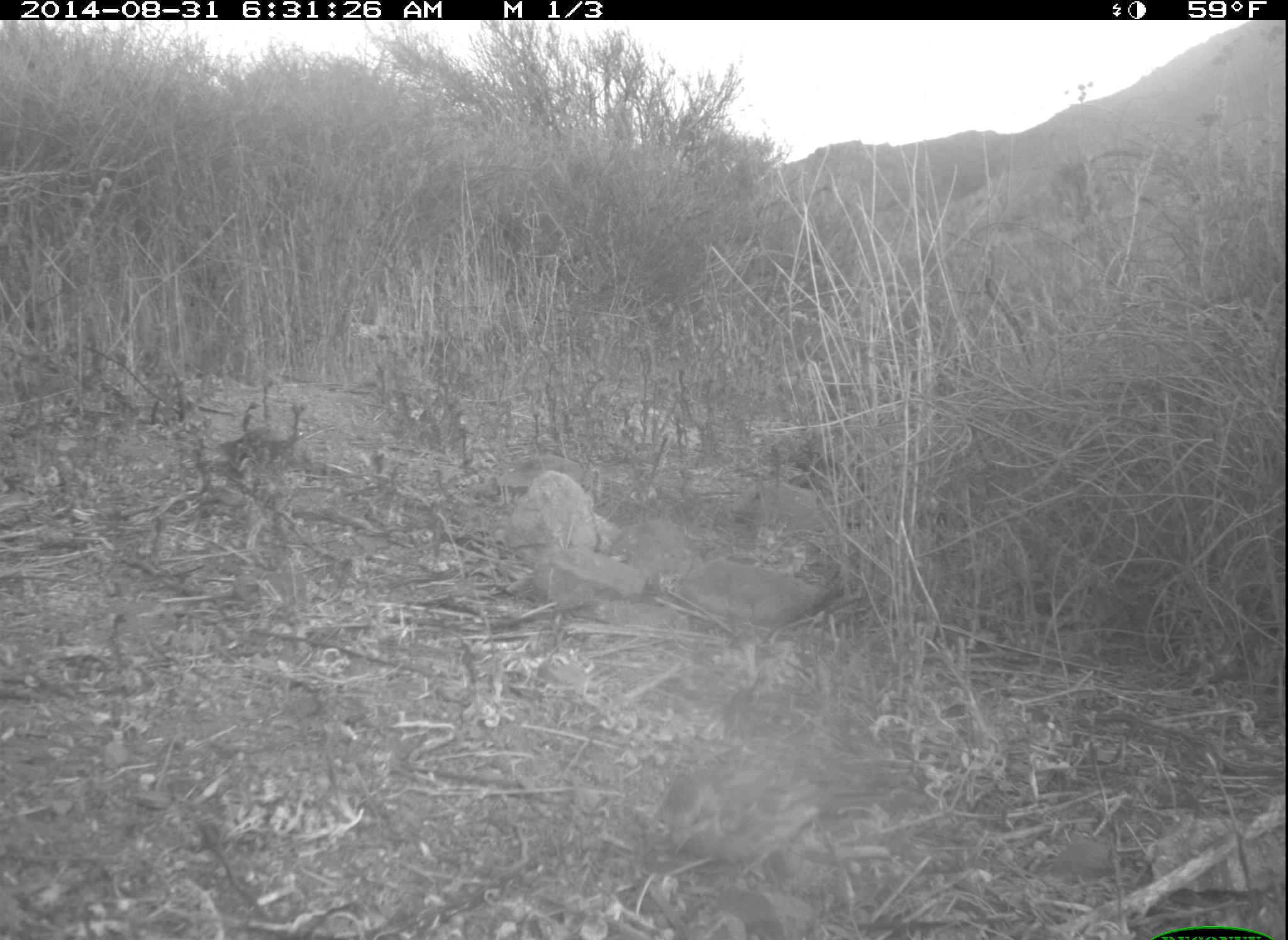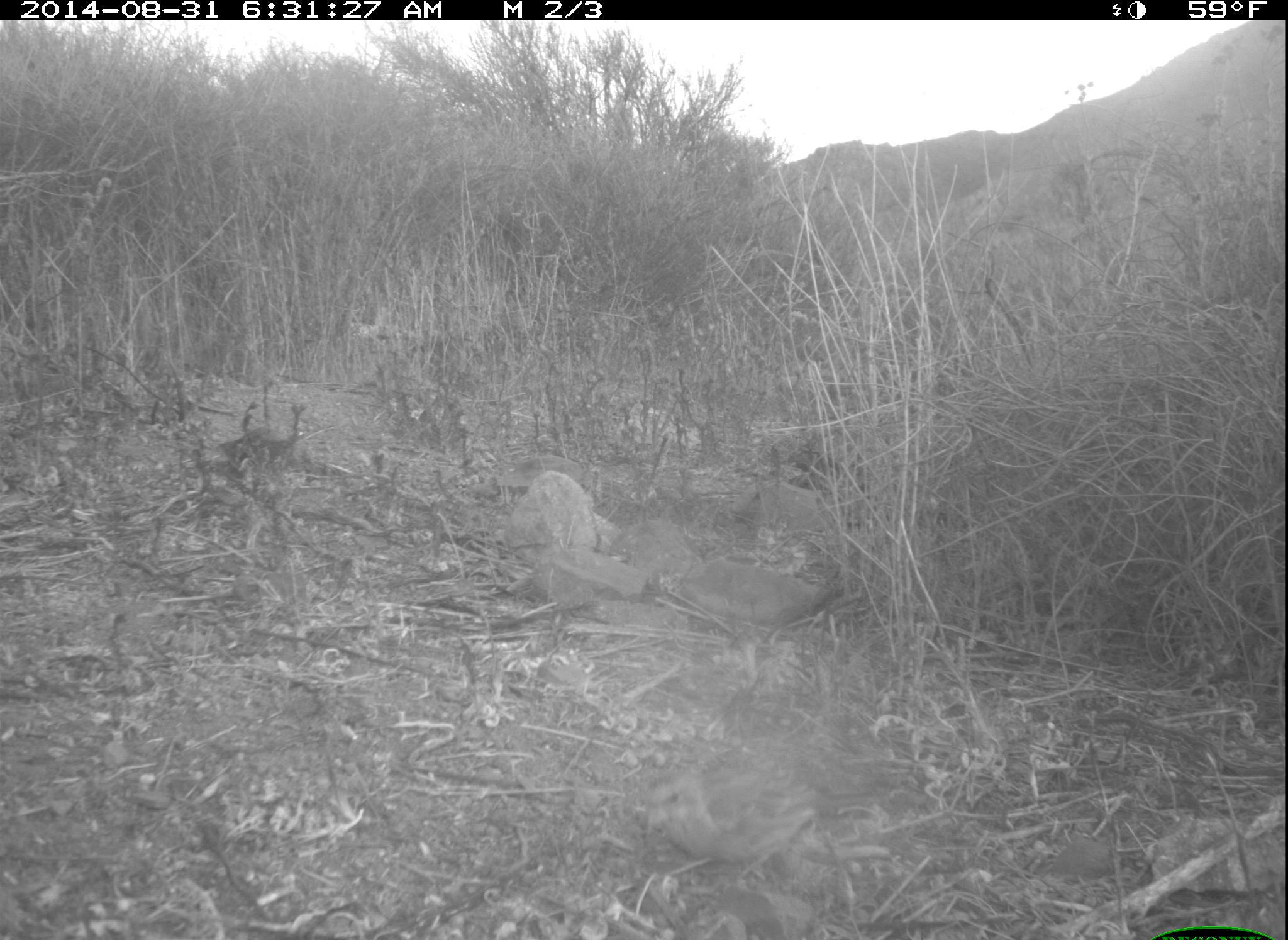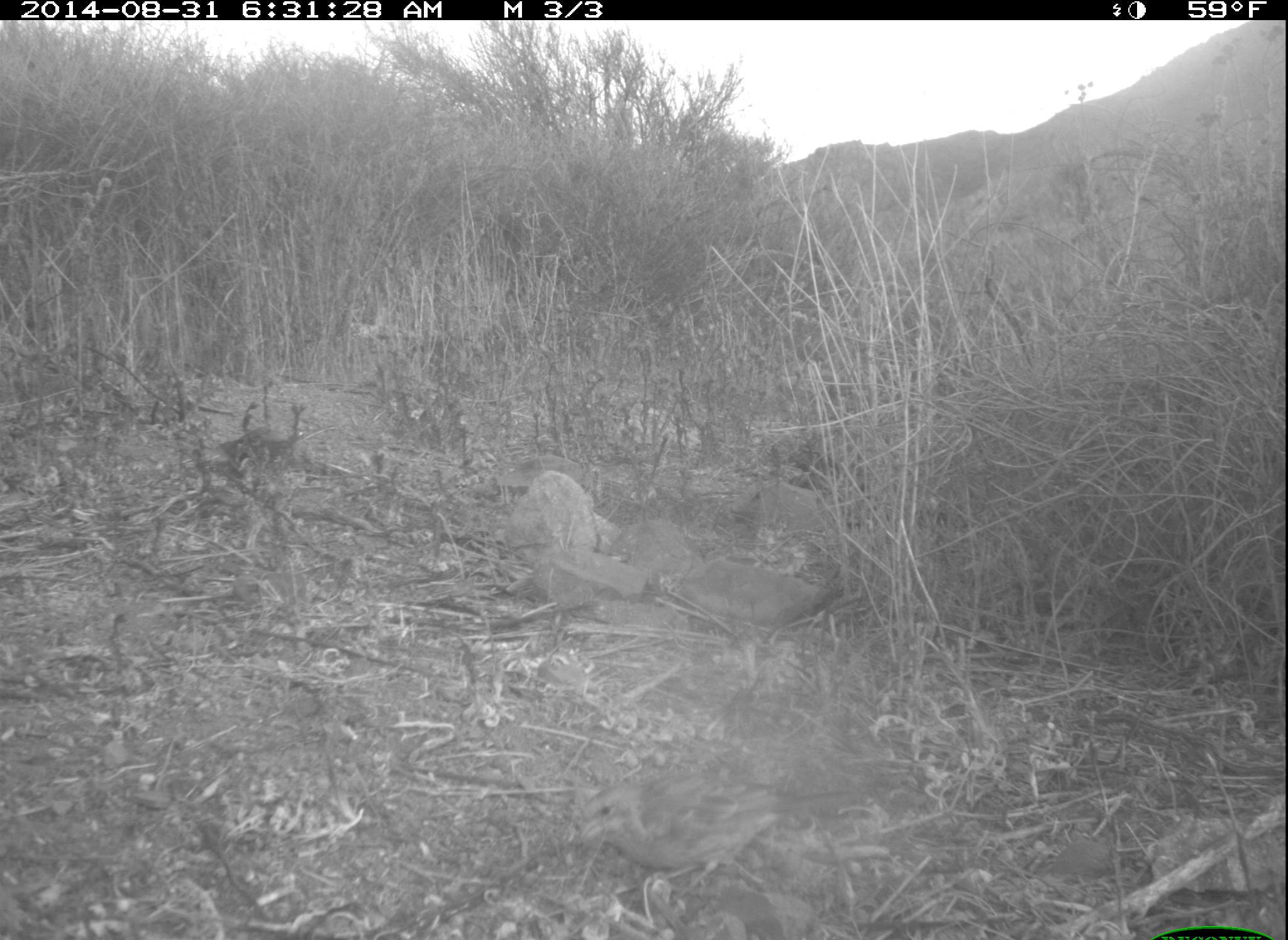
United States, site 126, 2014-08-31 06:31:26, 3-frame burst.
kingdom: Animalia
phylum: Chordata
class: Aves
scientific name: Aves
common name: bird